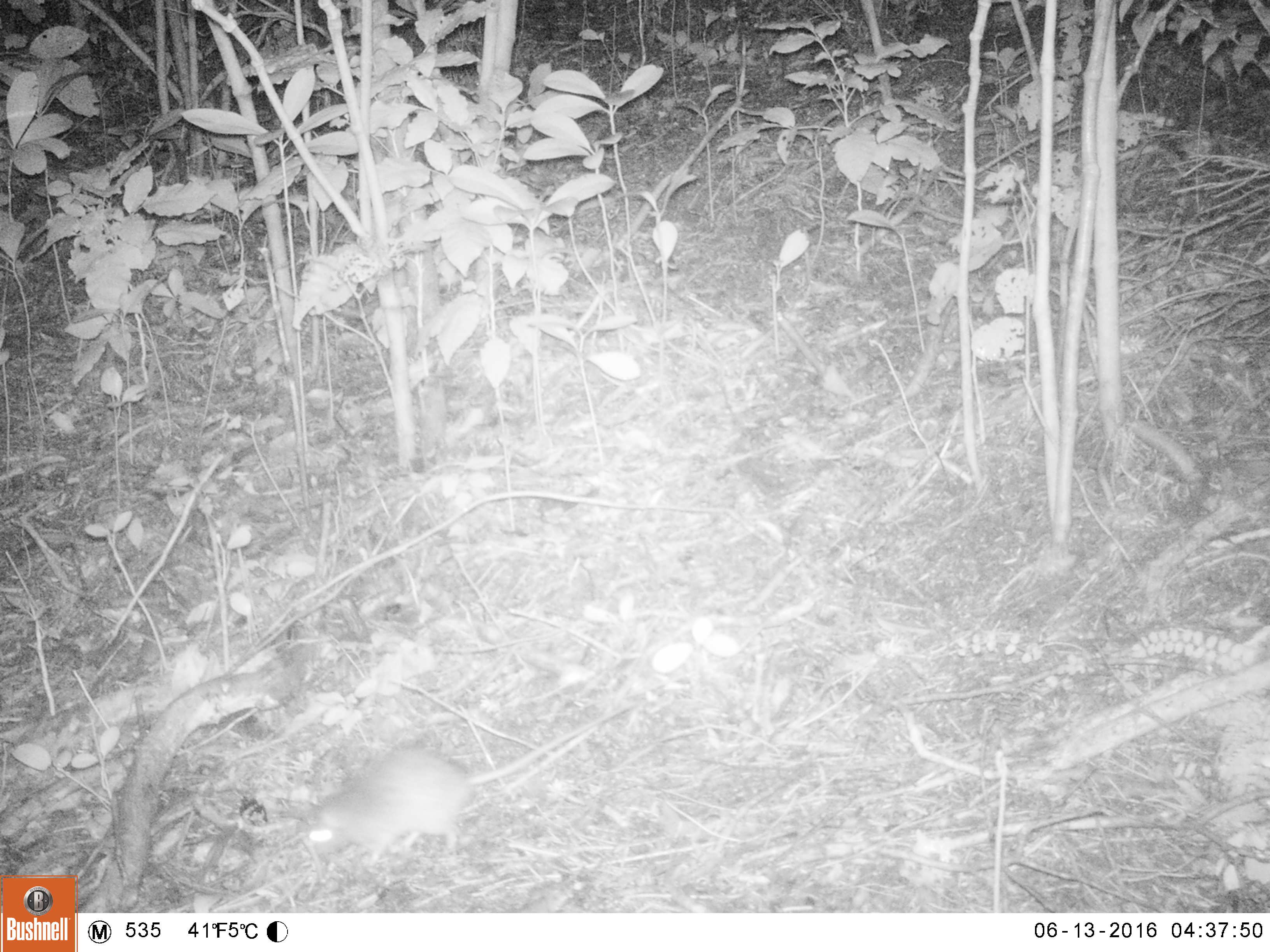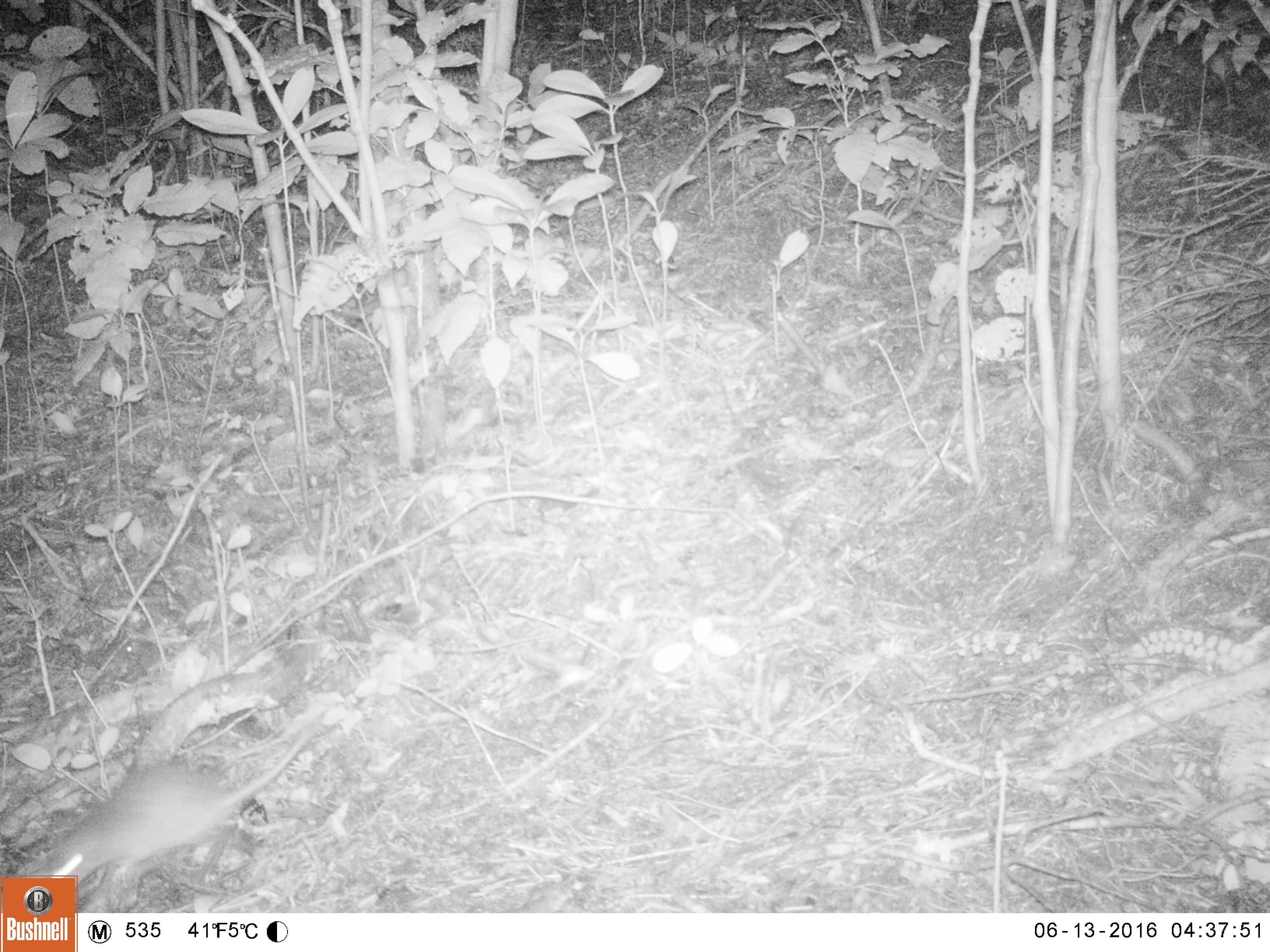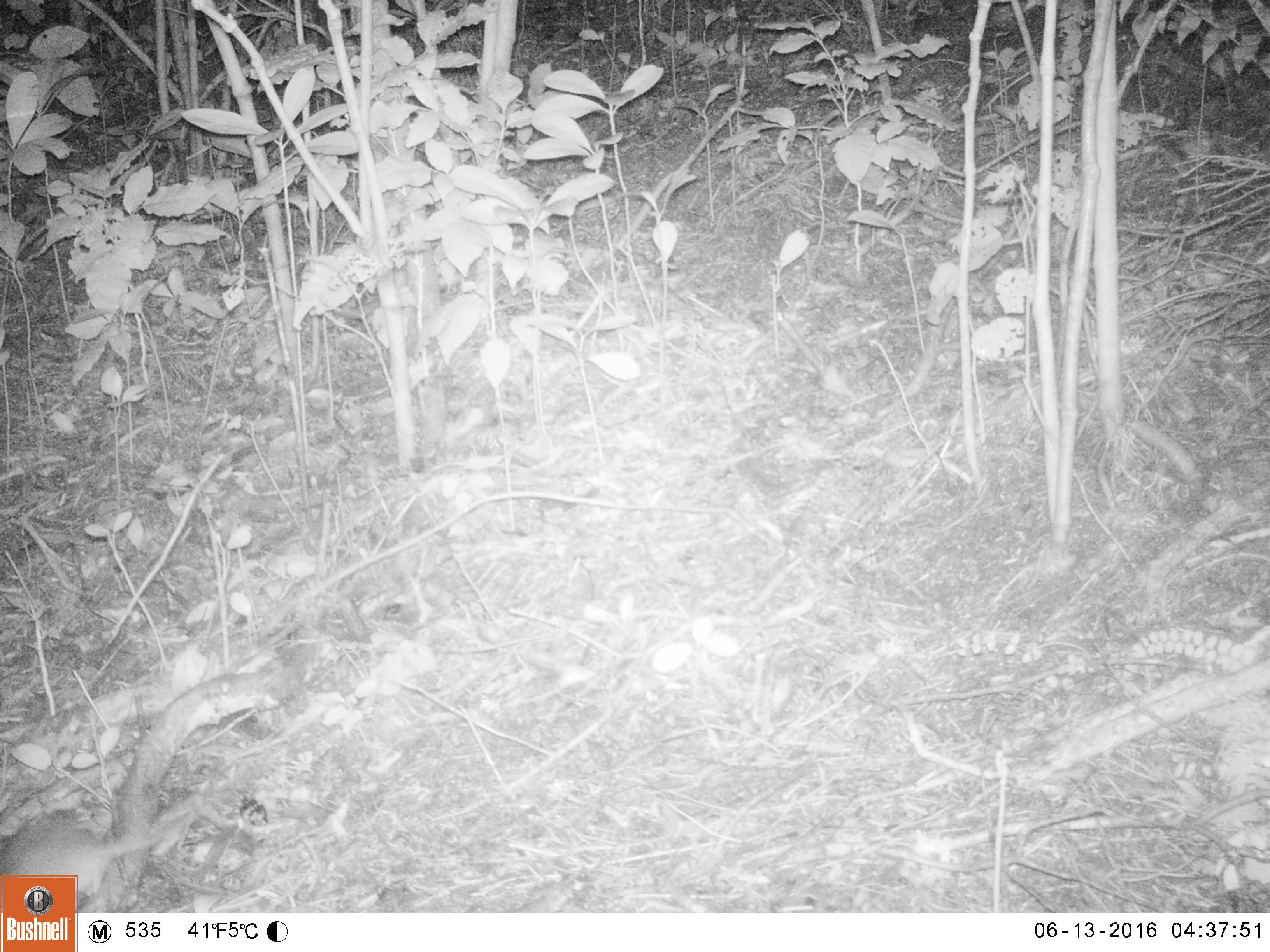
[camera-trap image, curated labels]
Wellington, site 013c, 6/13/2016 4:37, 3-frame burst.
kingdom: Animalia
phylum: Chordata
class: Mammalia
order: Rodentia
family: Muridae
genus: Rattus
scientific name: Rattus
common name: rat